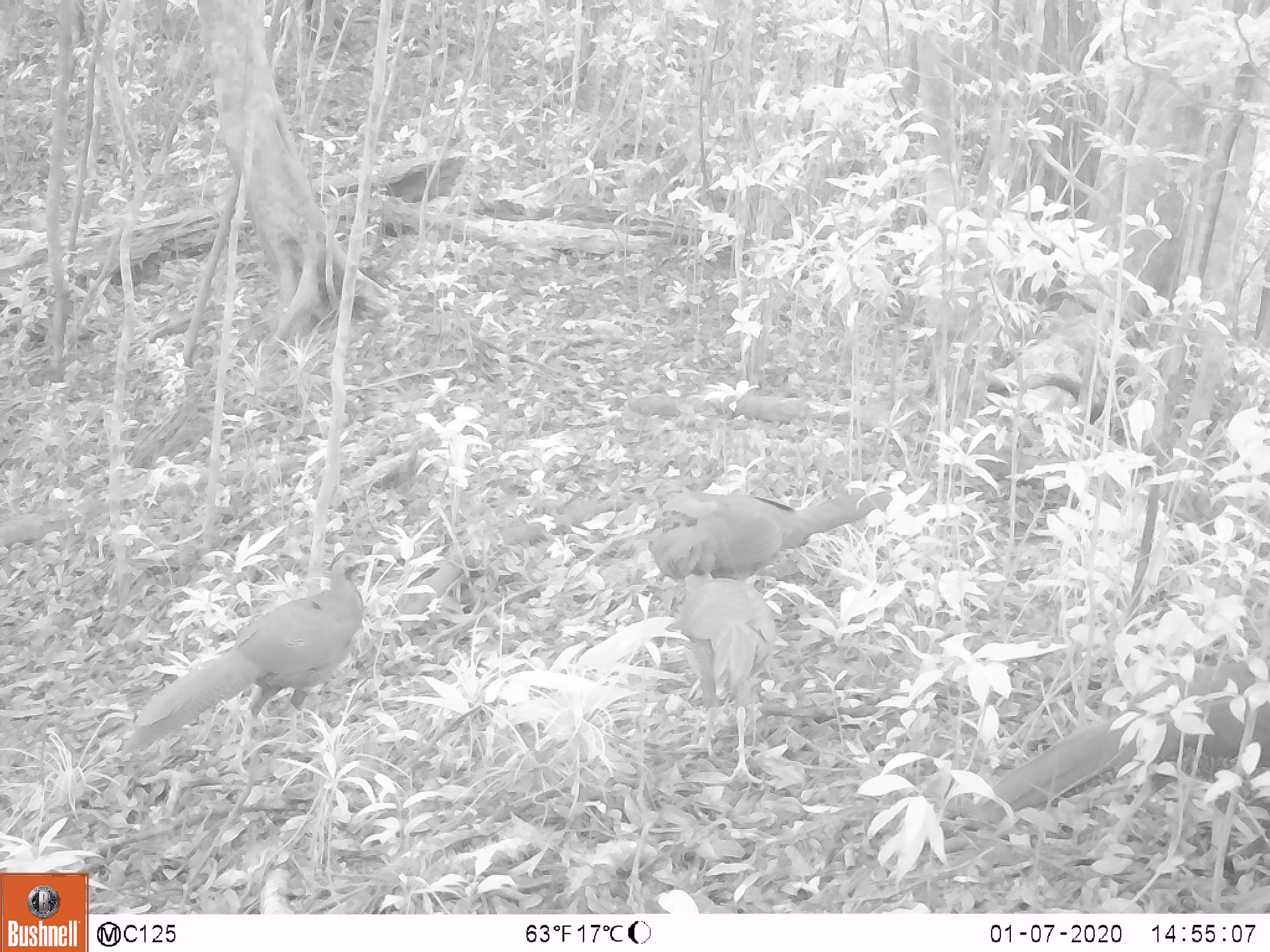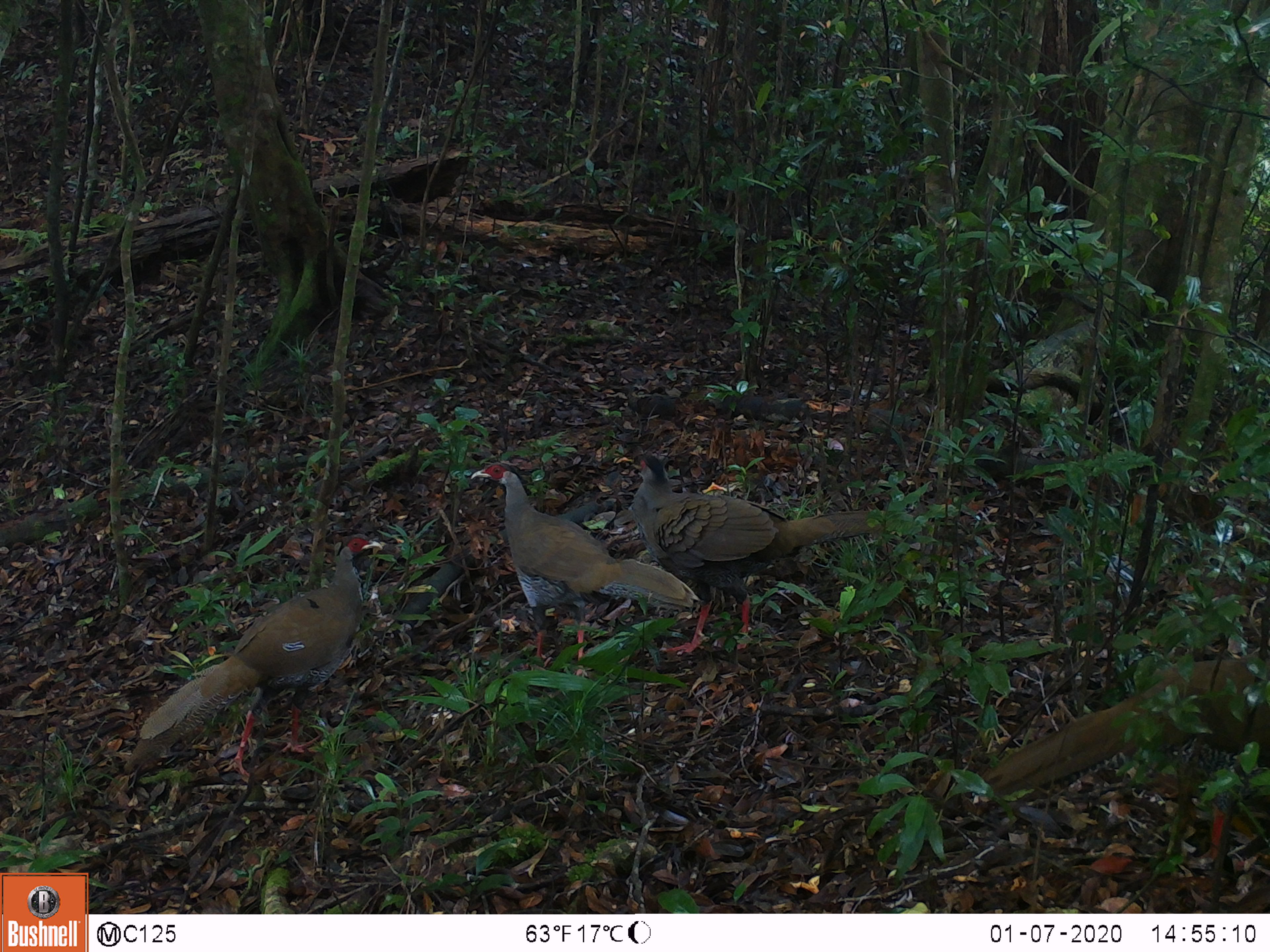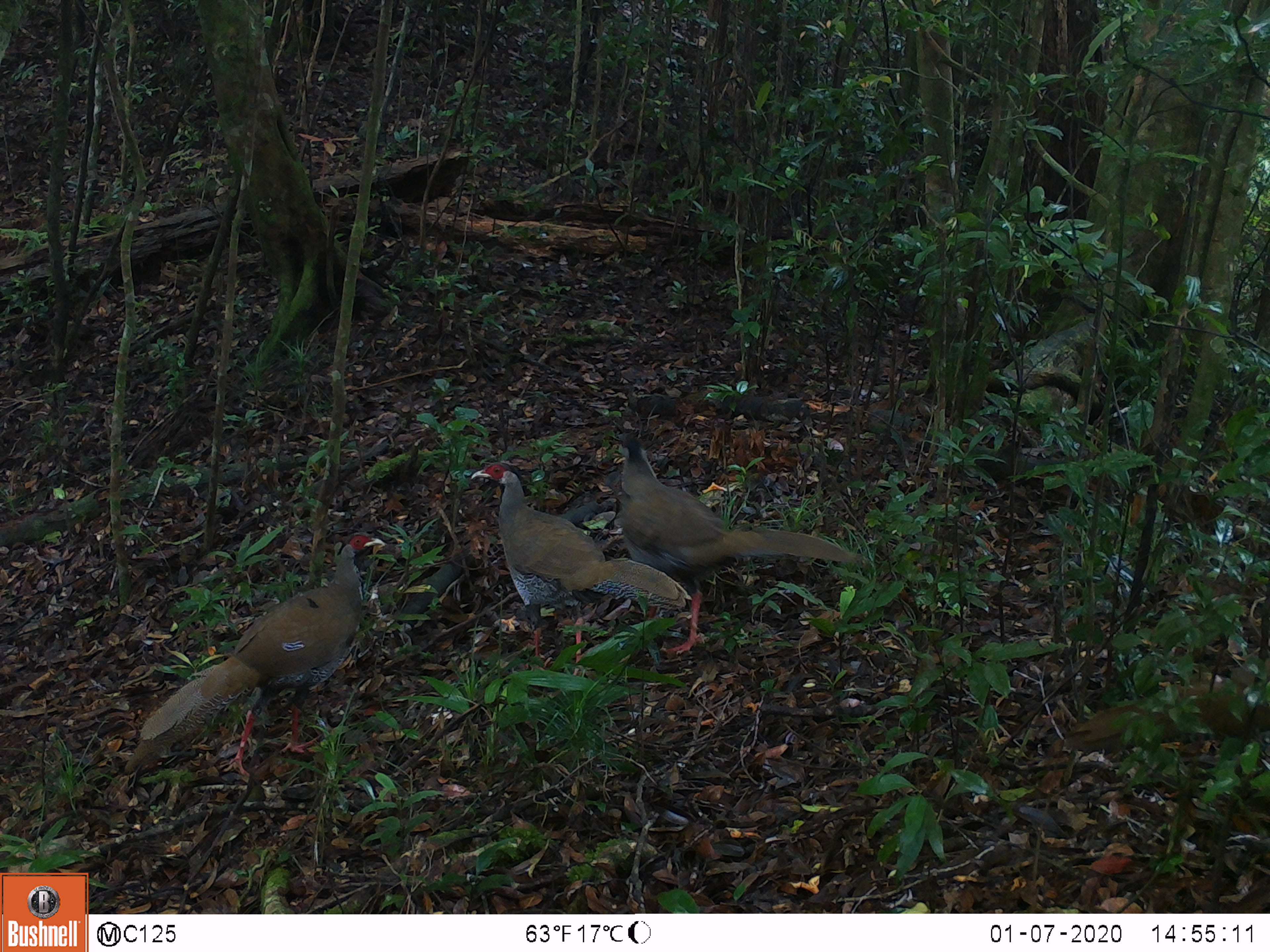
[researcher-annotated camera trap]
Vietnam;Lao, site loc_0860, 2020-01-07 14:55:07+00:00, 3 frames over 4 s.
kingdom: Animalia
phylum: Chordata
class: Aves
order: Galliformes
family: Phasianidae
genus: Lophura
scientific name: Lophura nycthemera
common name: silver pheasant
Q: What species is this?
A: Silver pheasant (Lophura nycthemera).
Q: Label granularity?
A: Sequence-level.